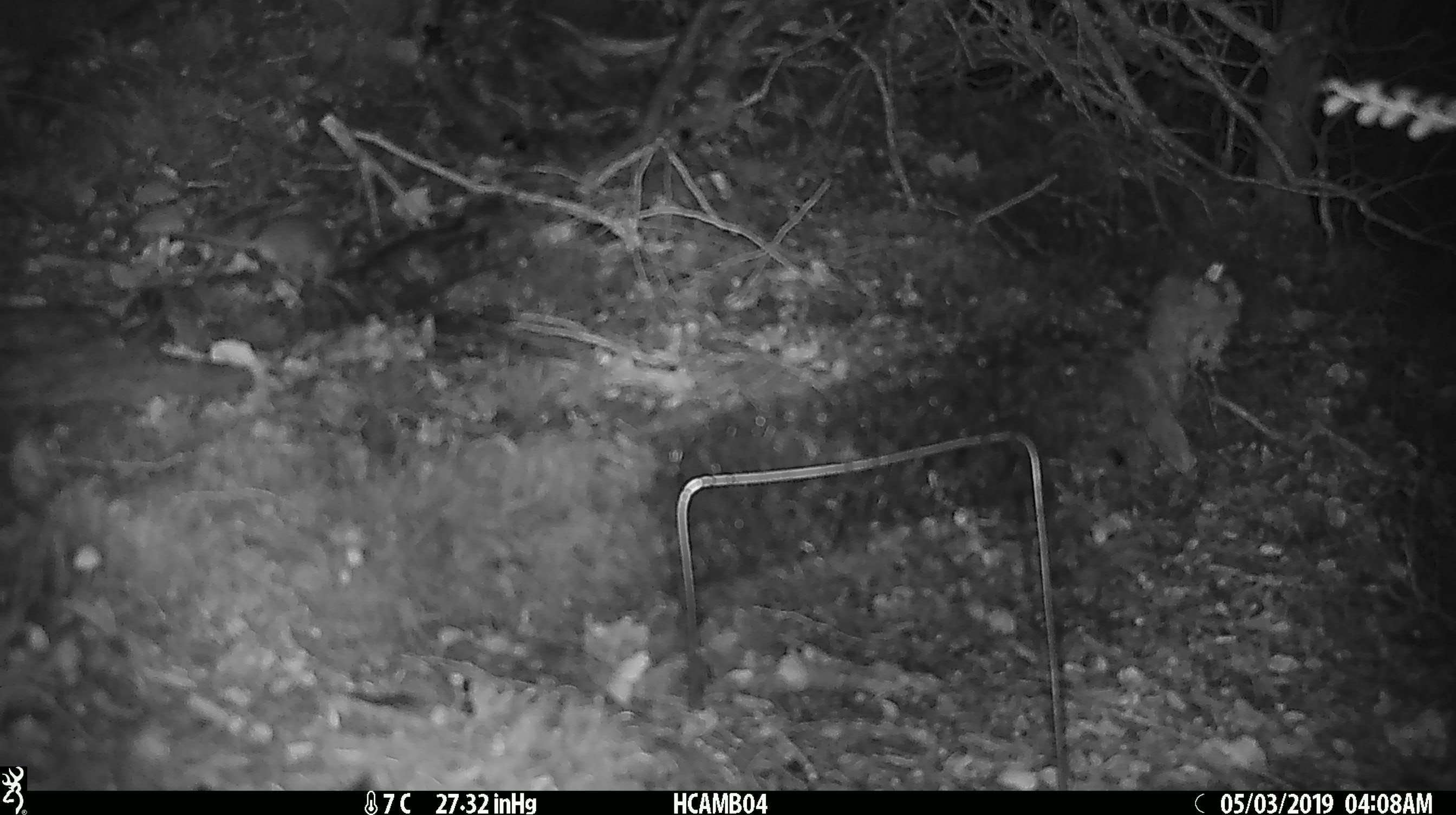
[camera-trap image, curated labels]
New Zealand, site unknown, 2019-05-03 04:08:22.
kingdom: Animalia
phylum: Chordata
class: Mammalia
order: Rodentia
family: Muridae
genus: Mus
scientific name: Mus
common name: mouse